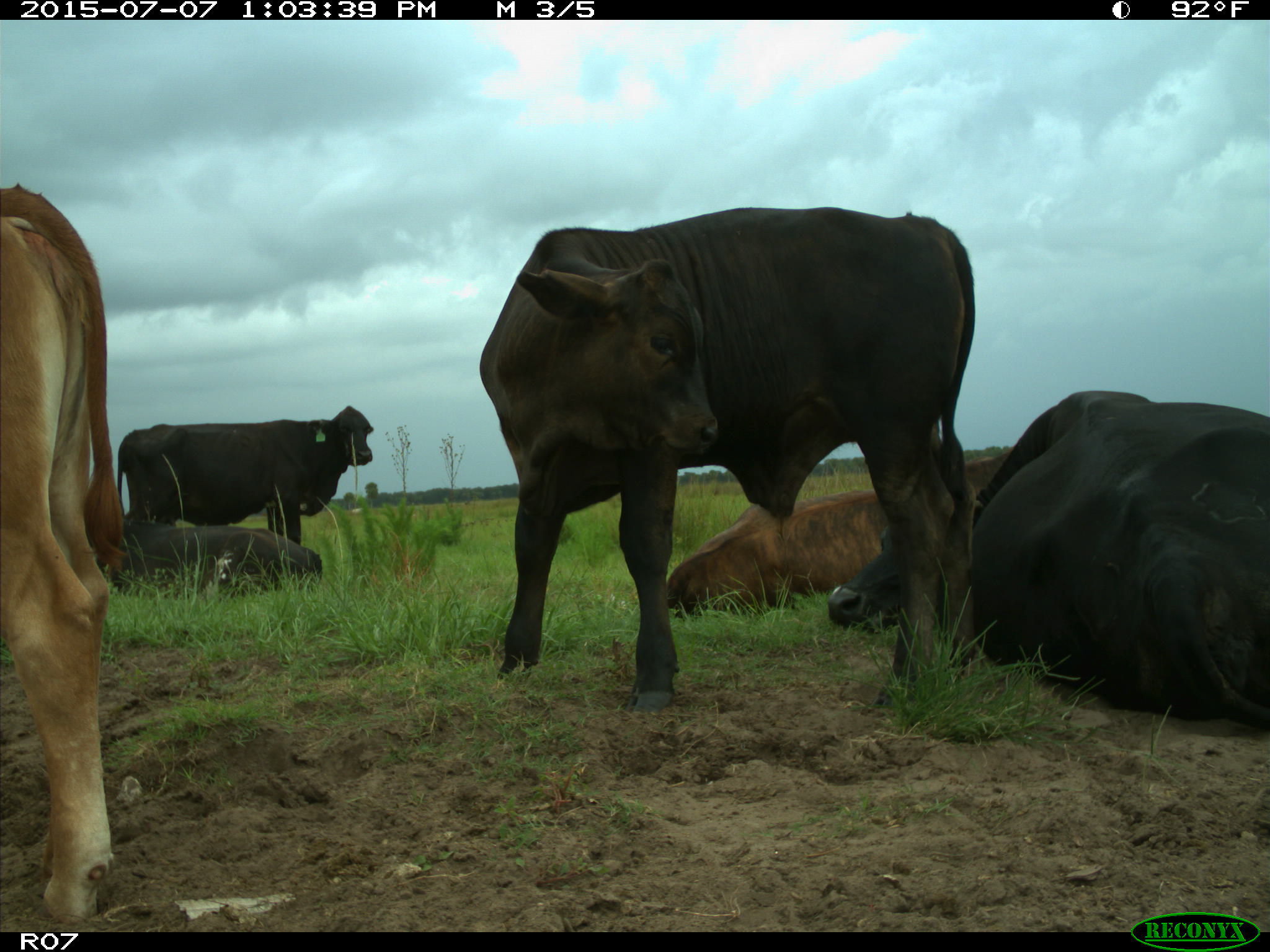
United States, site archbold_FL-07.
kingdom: Animalia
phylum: Chordata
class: Mammalia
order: Artiodactyla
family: Bovidae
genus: Bos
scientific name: Bos taurus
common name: domestic cow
Bos taurus (domestic cow).